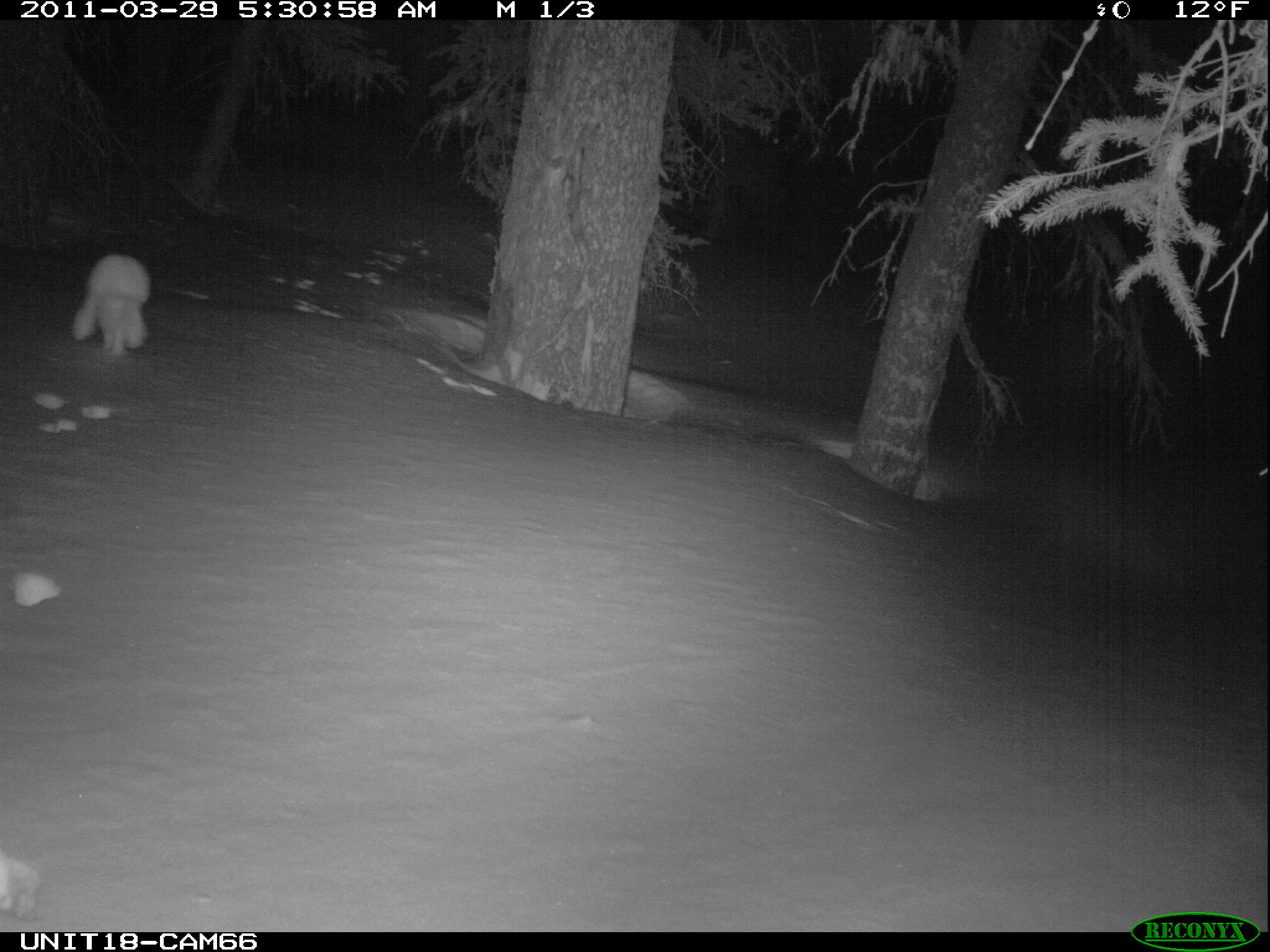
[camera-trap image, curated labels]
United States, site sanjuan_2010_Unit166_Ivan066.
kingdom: Animalia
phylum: Chordata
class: Mammalia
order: Lagomorpha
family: Leporidae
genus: Lepus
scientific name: Lepus americanus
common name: snowshoe hare